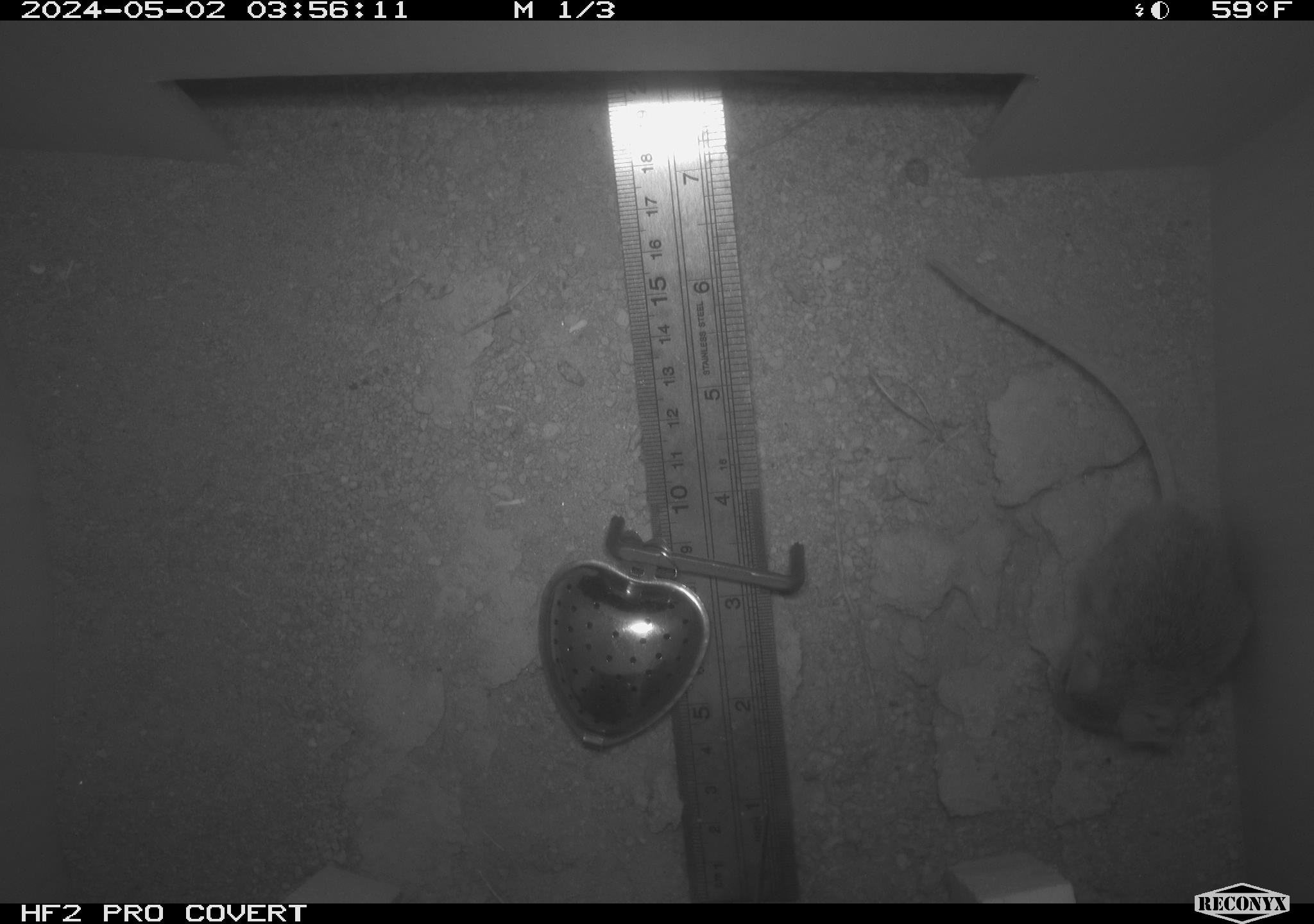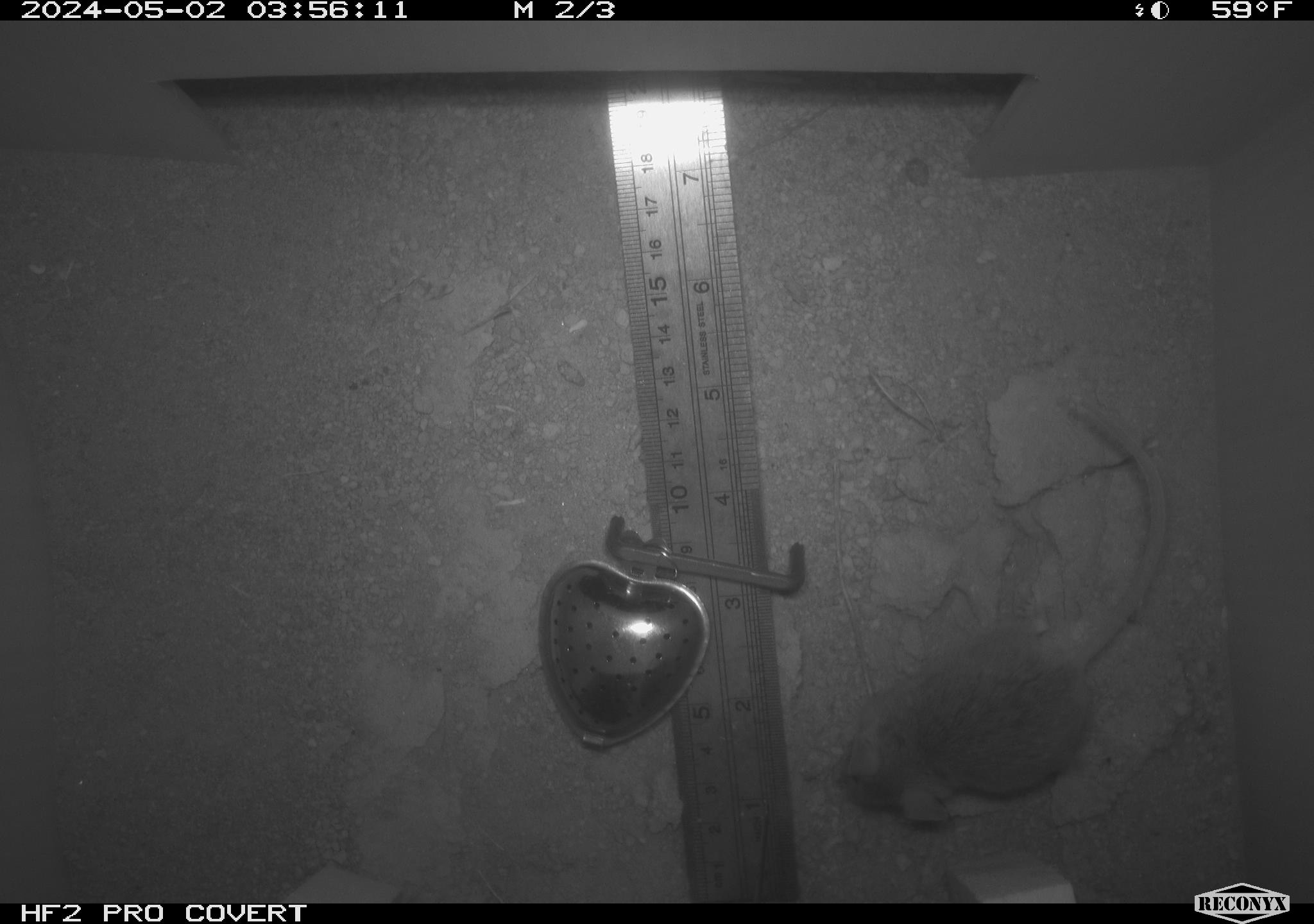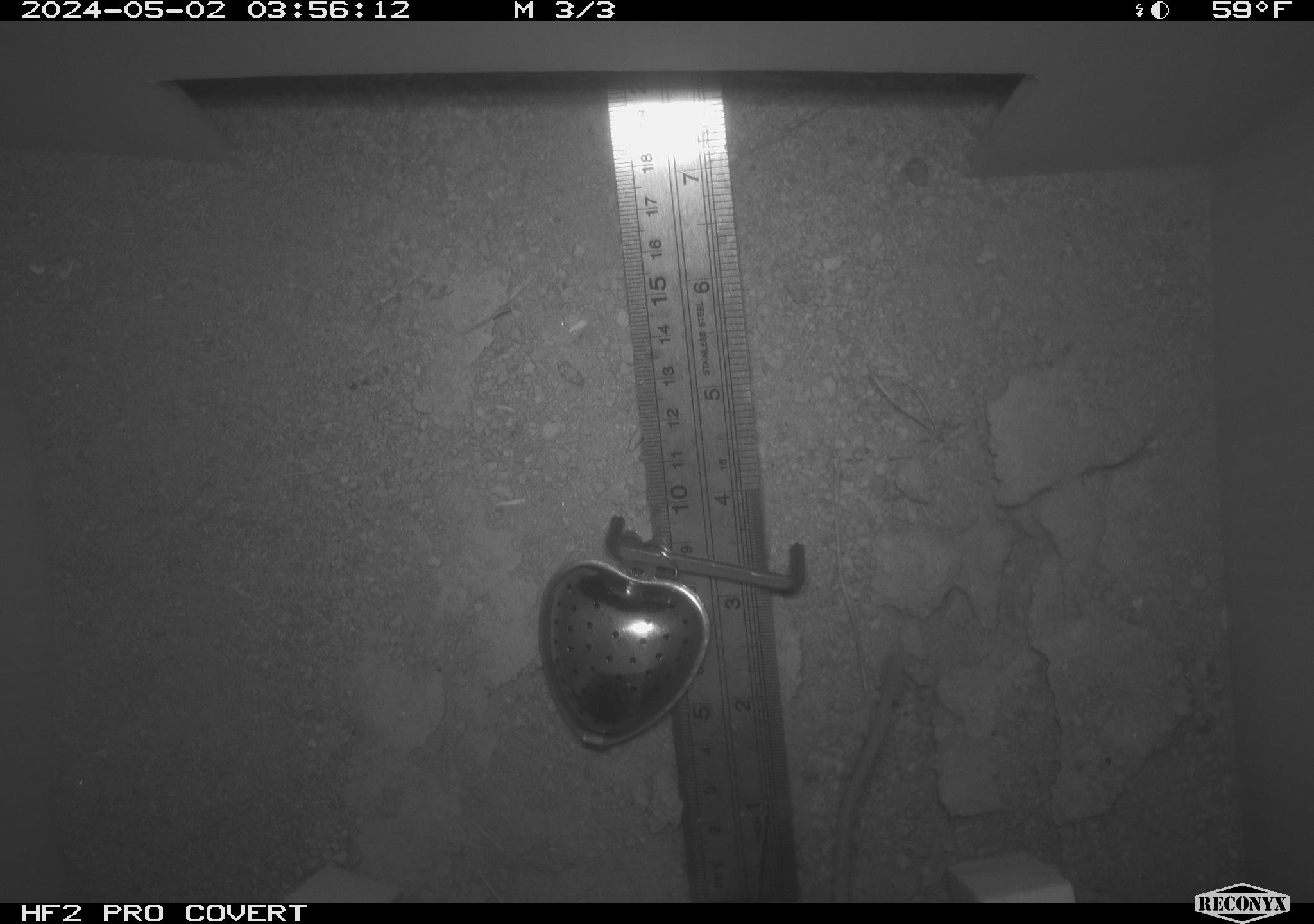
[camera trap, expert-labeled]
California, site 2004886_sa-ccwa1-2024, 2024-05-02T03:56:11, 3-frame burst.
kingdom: Animalia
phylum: Chordata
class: Mammalia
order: Rodentia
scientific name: Rodentia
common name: mouse species